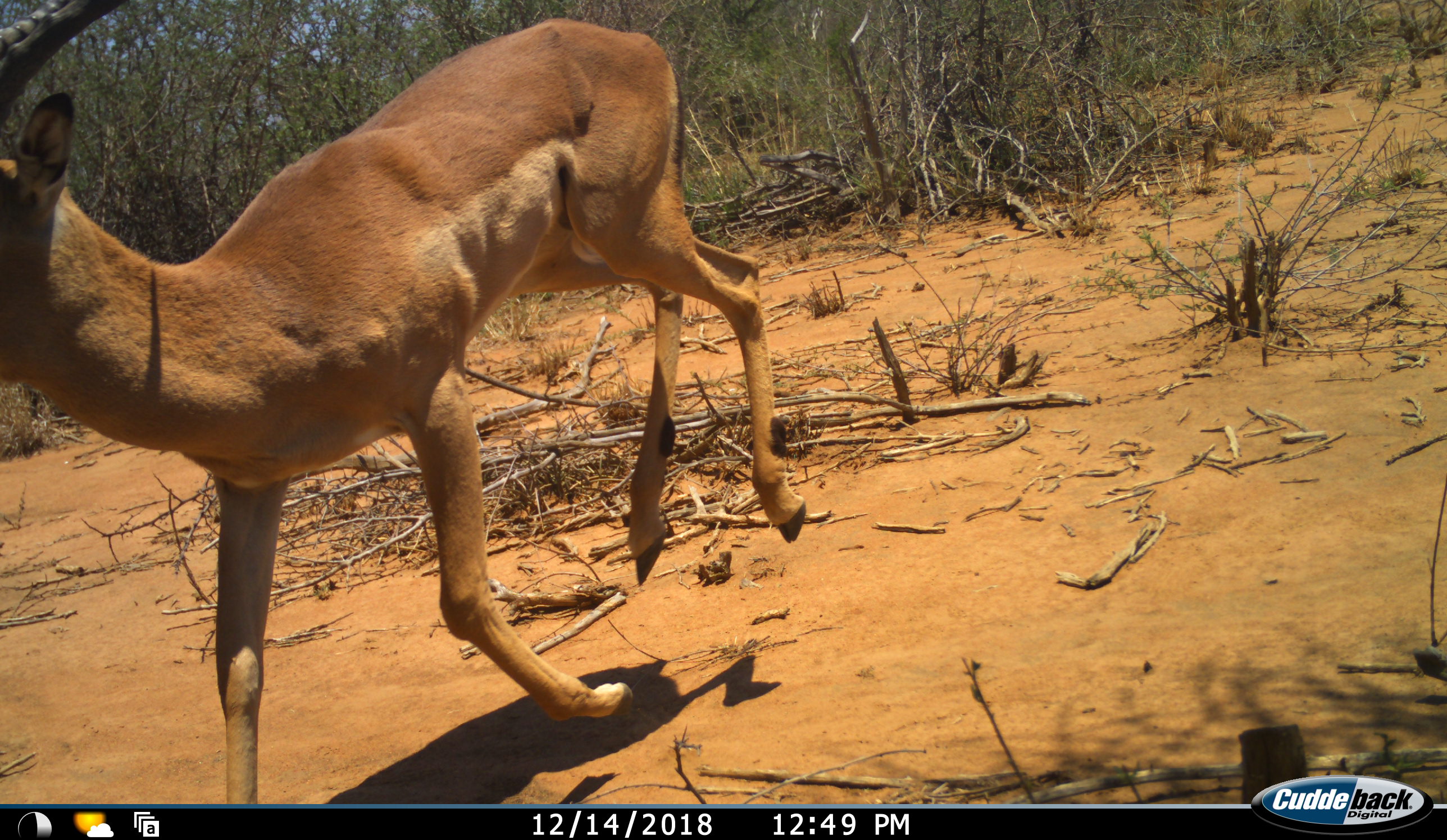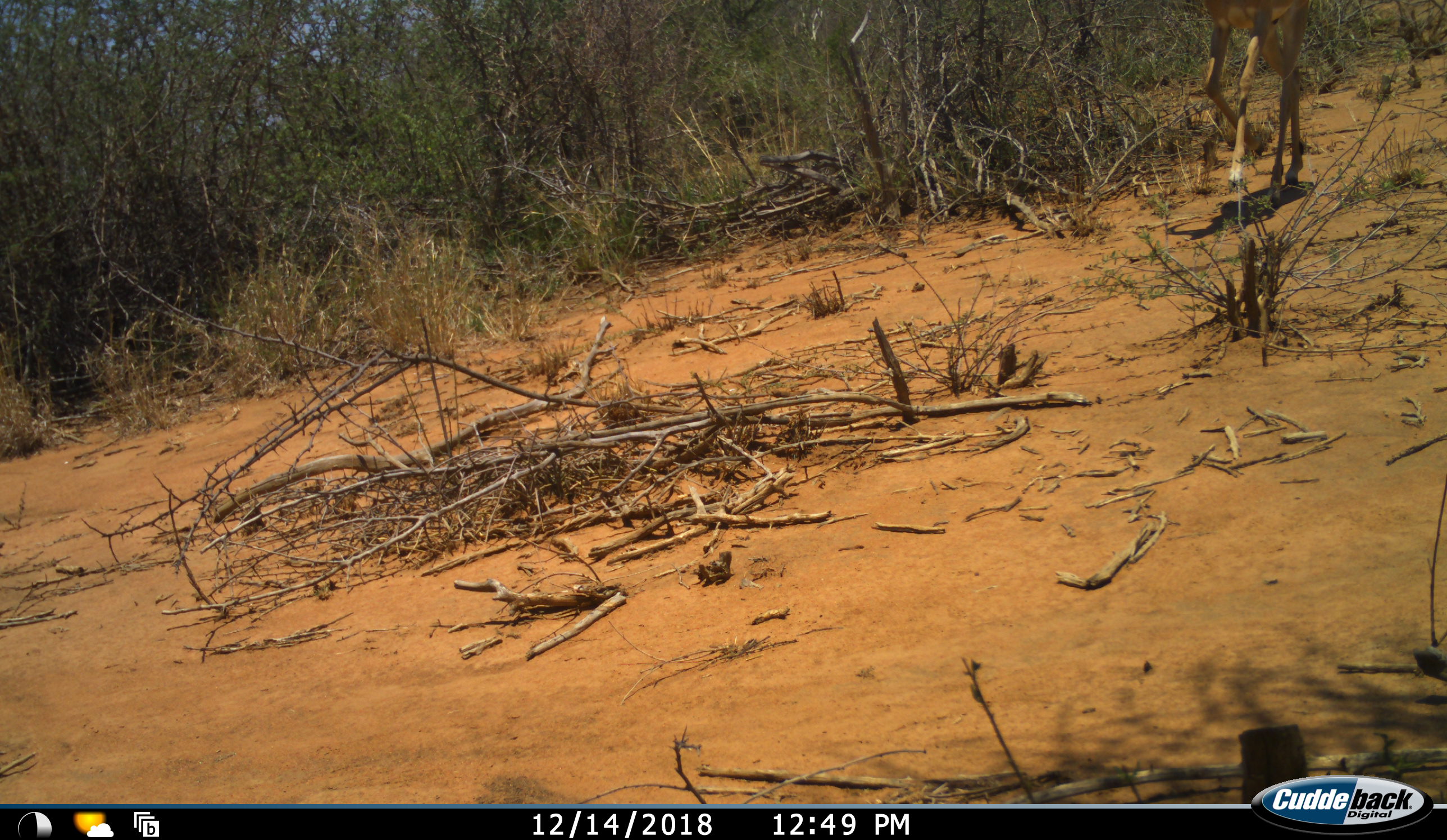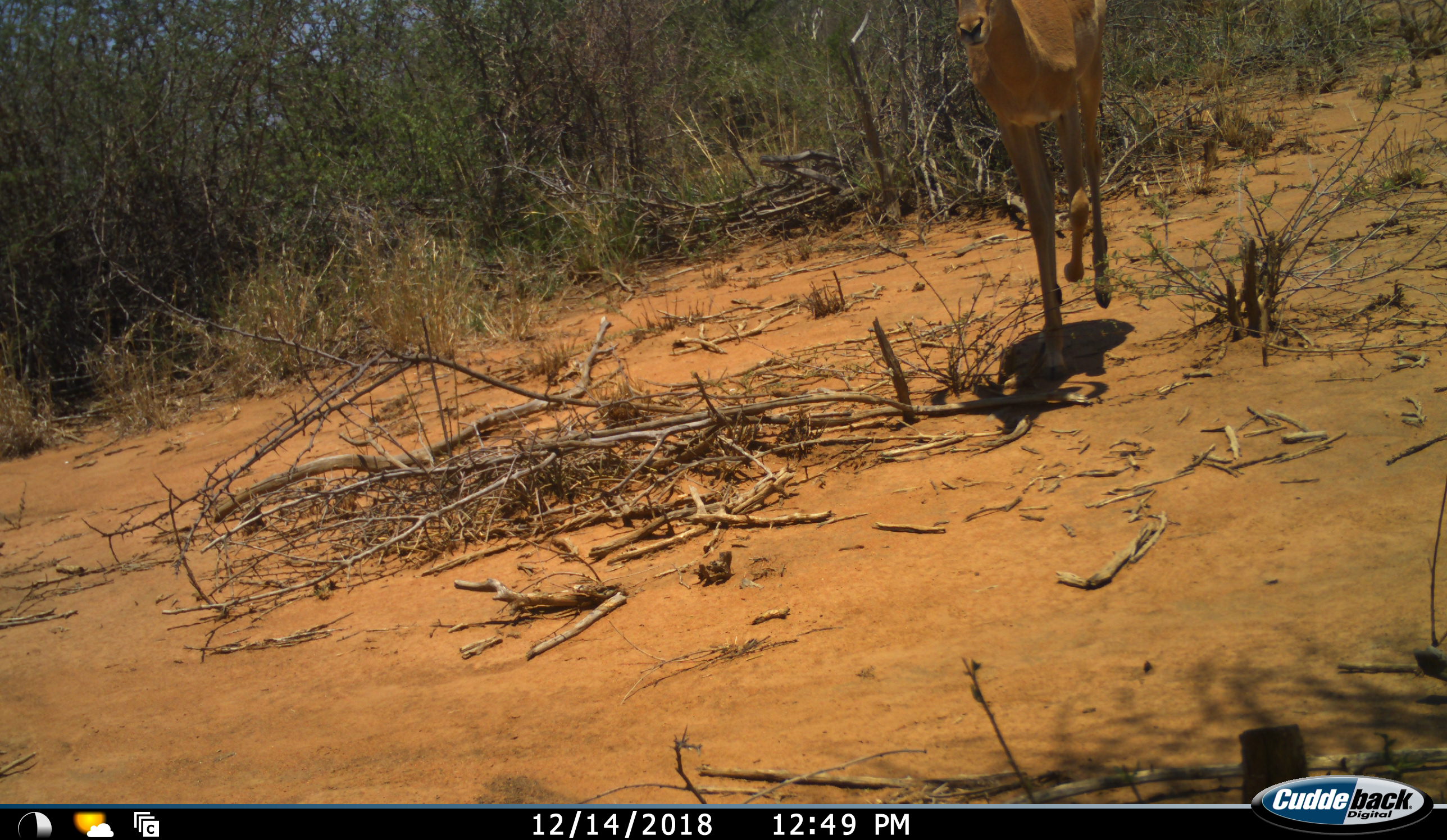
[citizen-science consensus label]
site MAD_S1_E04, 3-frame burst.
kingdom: Animalia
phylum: Chordata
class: Mammalia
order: Artiodactyla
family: Bovidae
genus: Aepyceros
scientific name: Aepyceros melampus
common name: impala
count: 1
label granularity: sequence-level